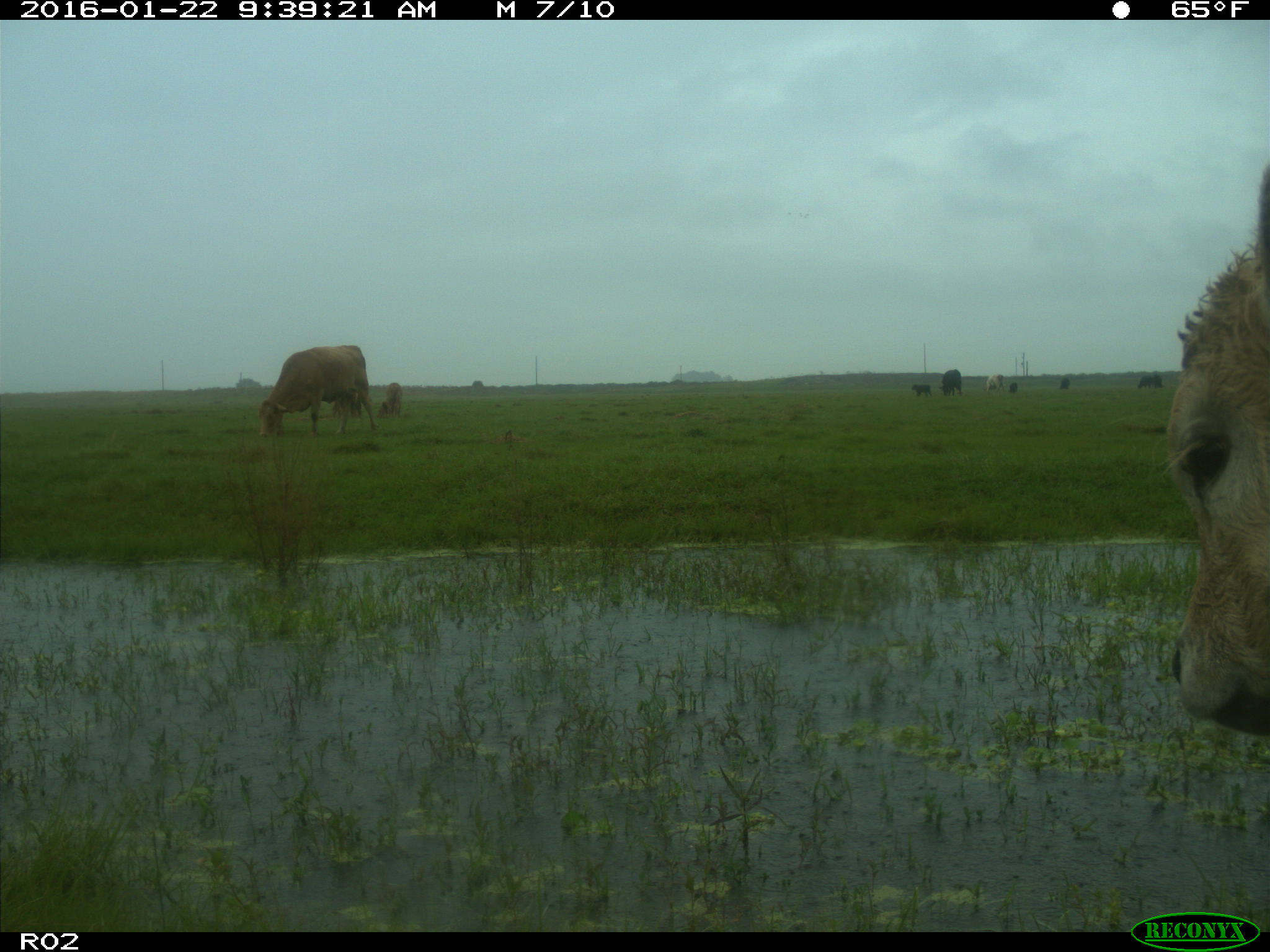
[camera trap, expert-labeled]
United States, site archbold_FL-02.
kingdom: Animalia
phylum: Chordata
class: Mammalia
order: Artiodactyla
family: Bovidae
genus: Bos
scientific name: Bos taurus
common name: domestic cow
Bos taurus (domestic cow).